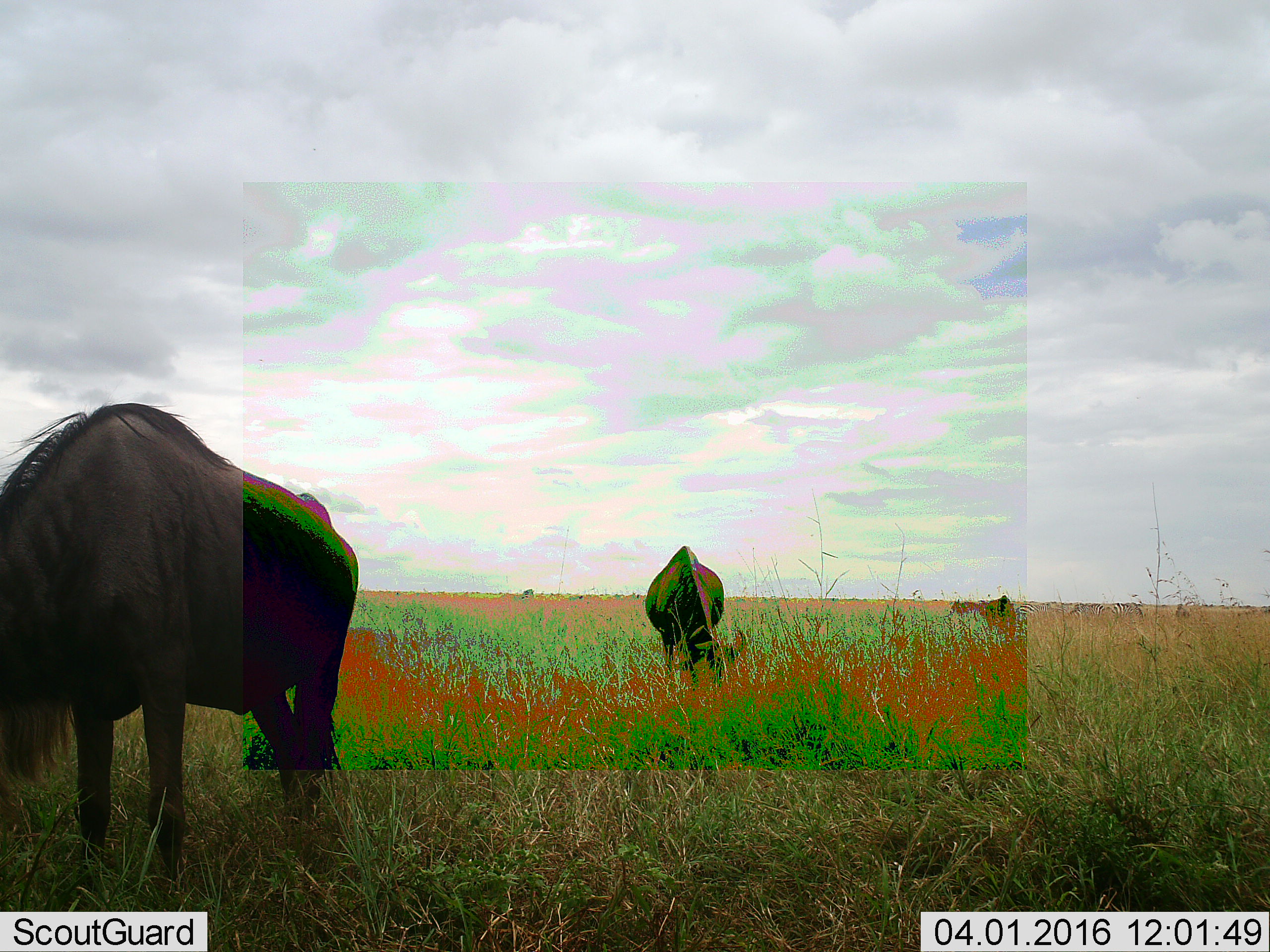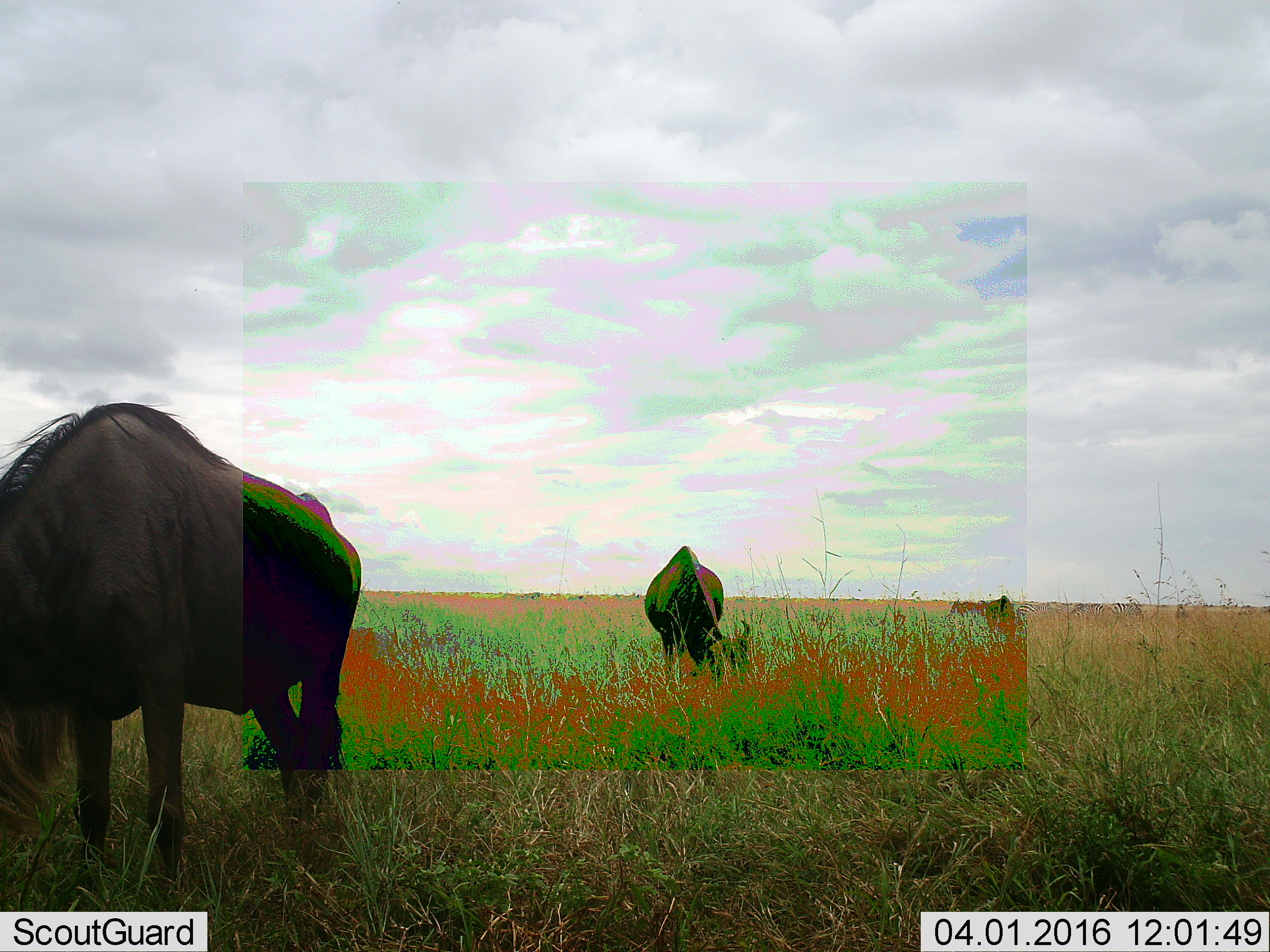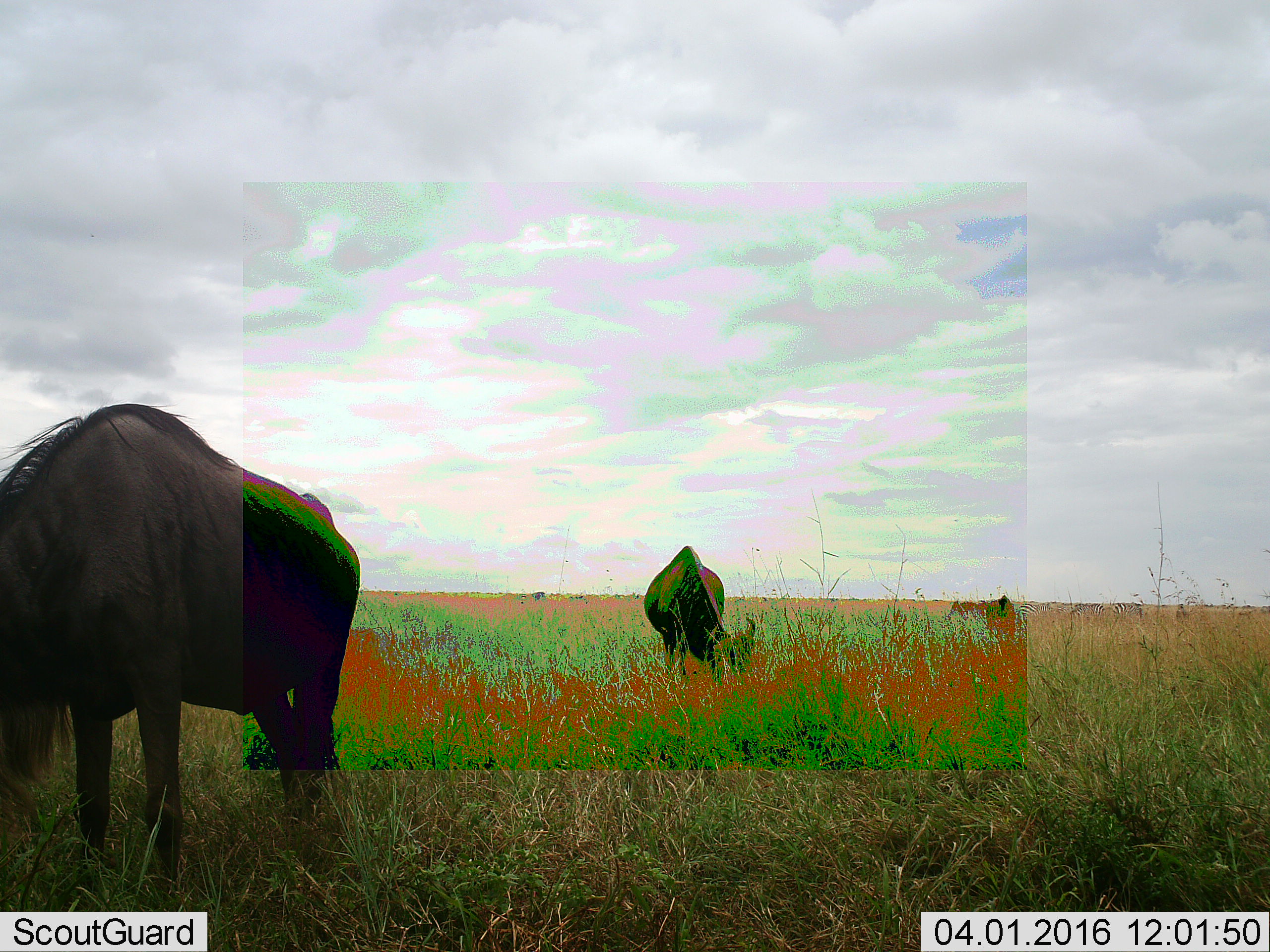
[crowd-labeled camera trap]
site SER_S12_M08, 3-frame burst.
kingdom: Animalia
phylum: Chordata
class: Mammalia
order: Artiodactyla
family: Bovidae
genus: Connochaetes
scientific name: Connochaetes taurinus taurinus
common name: blue wildebeest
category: wildebeestblue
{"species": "wildebeestblue (blue wildebeest) (Connochaetes taurinus taurinus)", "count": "4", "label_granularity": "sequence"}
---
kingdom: Animalia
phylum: Chordata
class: Mammalia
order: Perissodactyla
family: Equidae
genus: Equus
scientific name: Equus quagga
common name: plains zebra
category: zebraplains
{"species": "zebraplains (plains zebra) (Equus quagga)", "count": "4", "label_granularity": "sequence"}